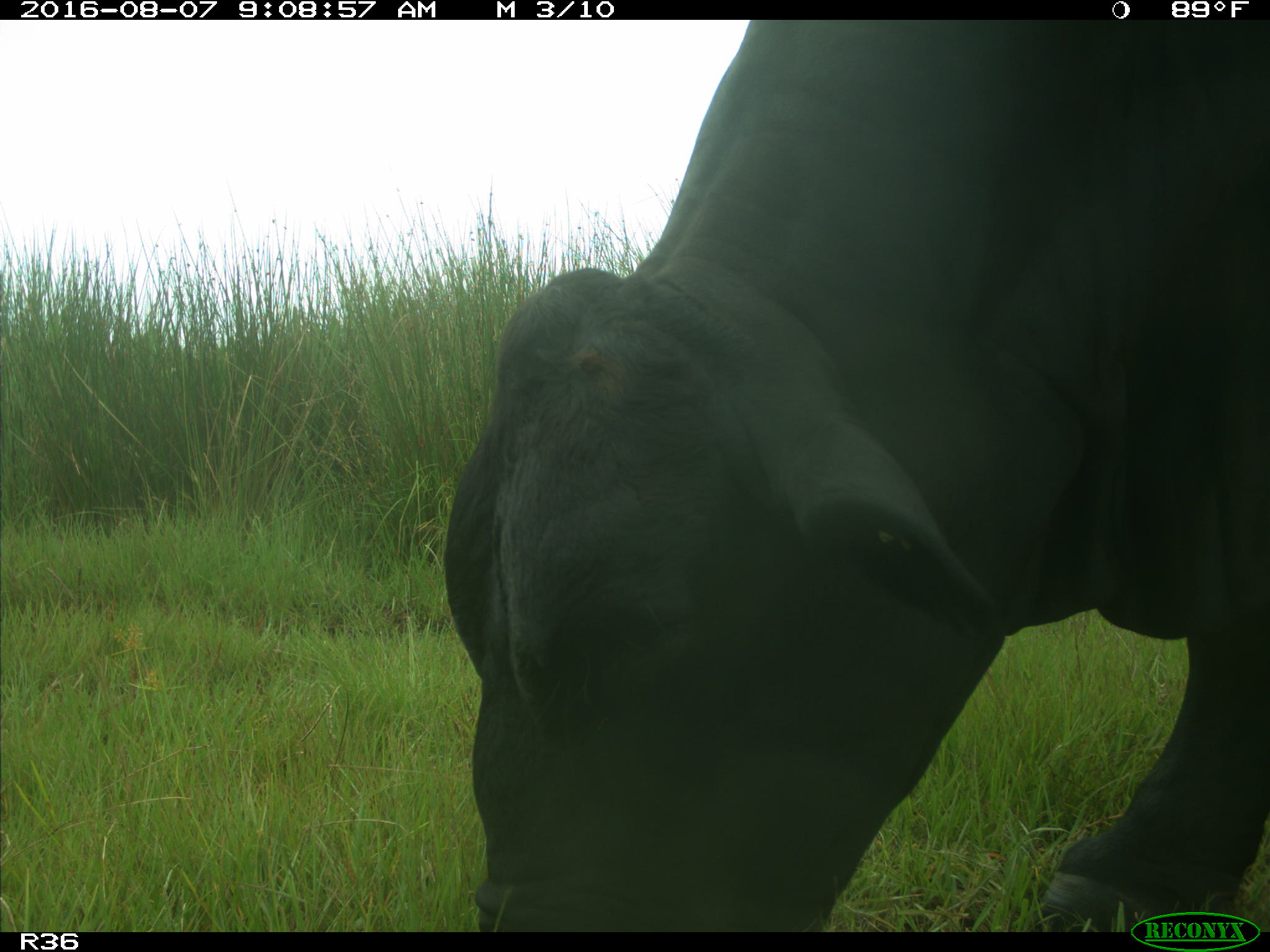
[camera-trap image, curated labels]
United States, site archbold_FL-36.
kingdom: Animalia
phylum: Chordata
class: Mammalia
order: Artiodactyla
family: Bovidae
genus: Bos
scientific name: Bos taurus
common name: domestic cow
Bos taurus (domestic cow).